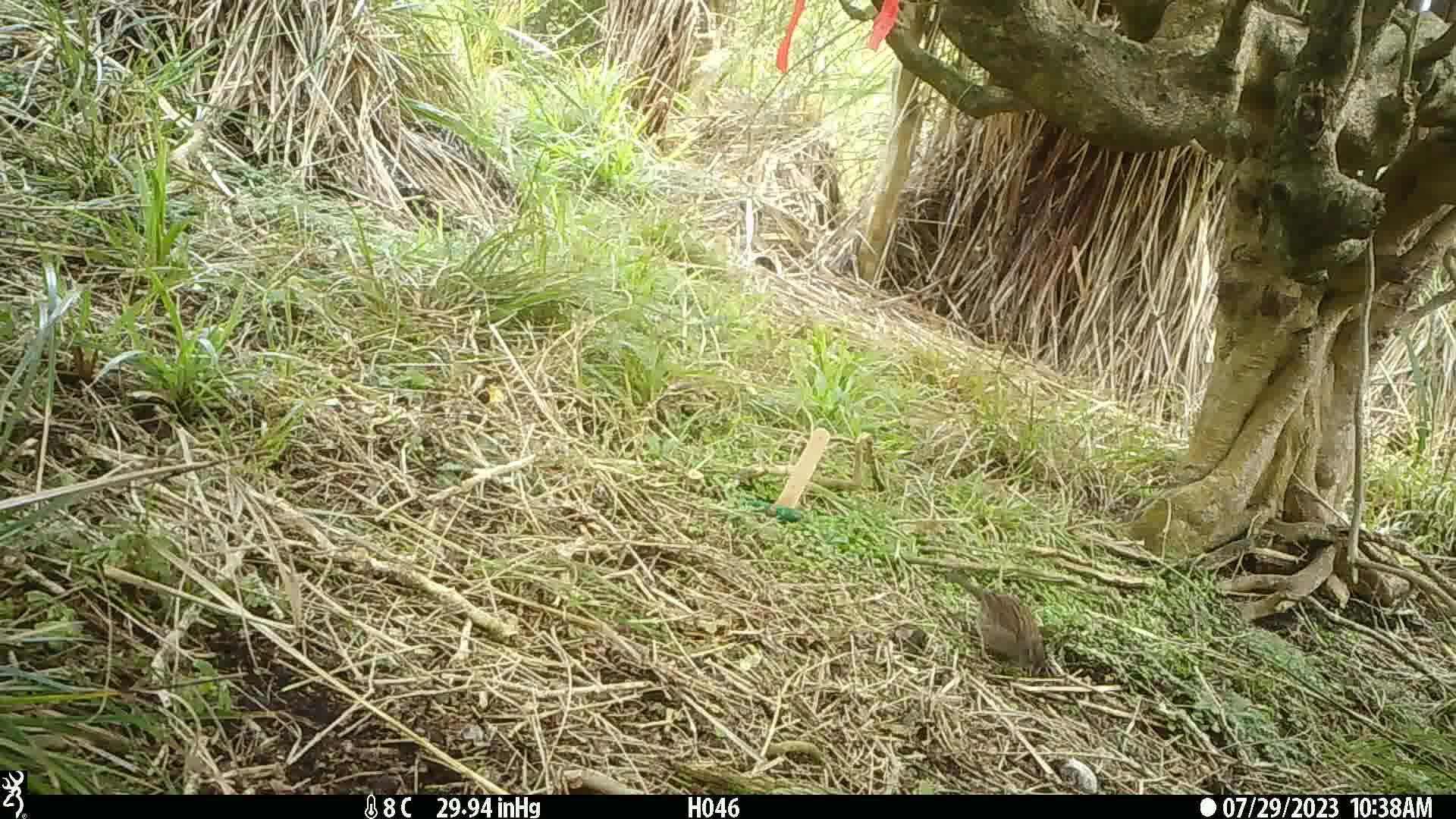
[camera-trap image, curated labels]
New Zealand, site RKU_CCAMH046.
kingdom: Animalia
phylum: Chordata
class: Aves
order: Passeriformes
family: Prunellidae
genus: Prunella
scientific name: Prunella modularis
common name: dunnock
Dunnock (Prunella modularis).